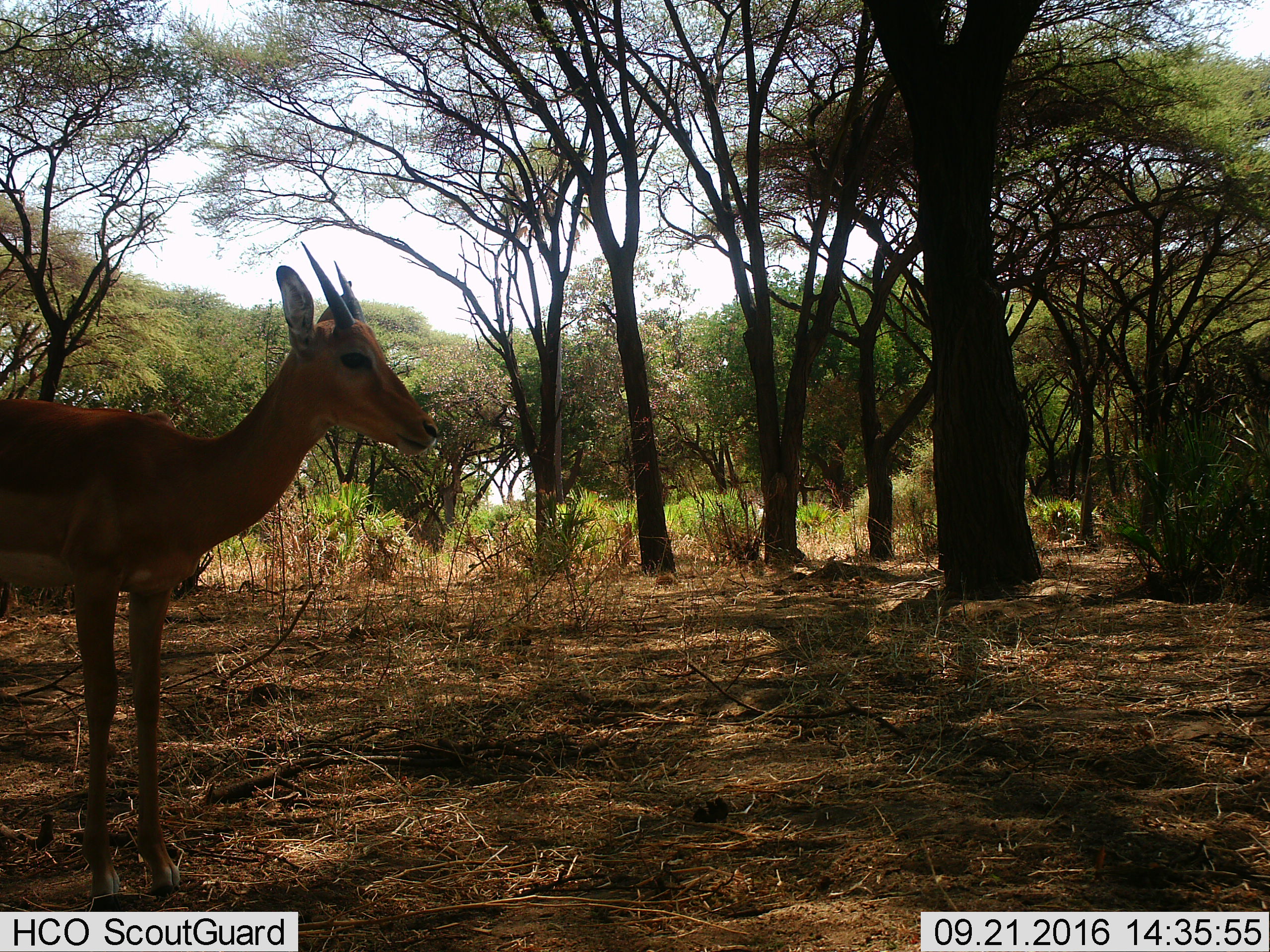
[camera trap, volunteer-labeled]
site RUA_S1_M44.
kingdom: Animalia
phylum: Chordata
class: Mammalia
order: Artiodactyla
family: Bovidae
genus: Aepyceros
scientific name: Aepyceros melampus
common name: impala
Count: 1.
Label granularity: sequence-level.